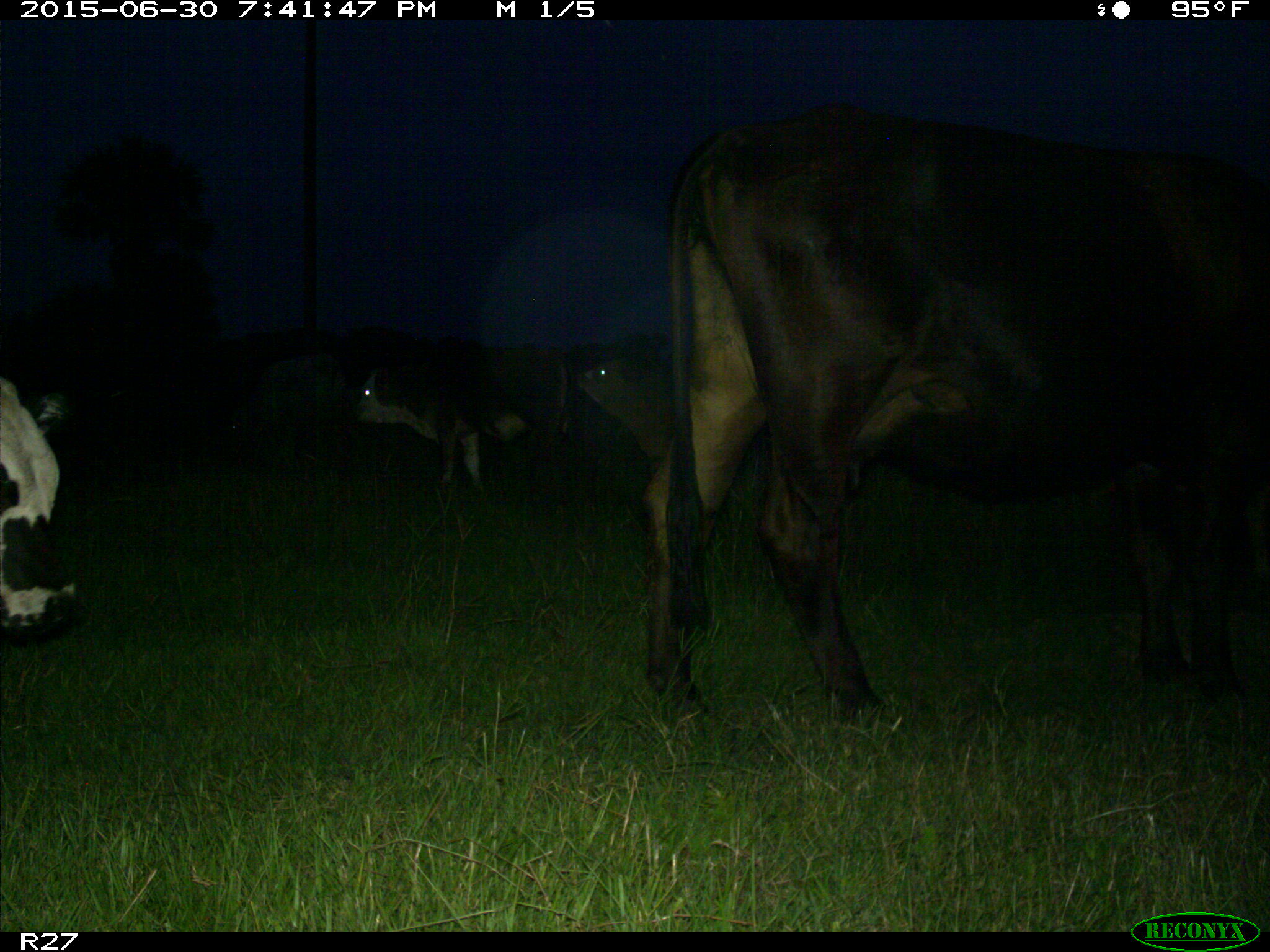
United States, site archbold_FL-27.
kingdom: Animalia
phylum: Chordata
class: Mammalia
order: Artiodactyla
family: Bovidae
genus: Bos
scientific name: Bos taurus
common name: domestic cow